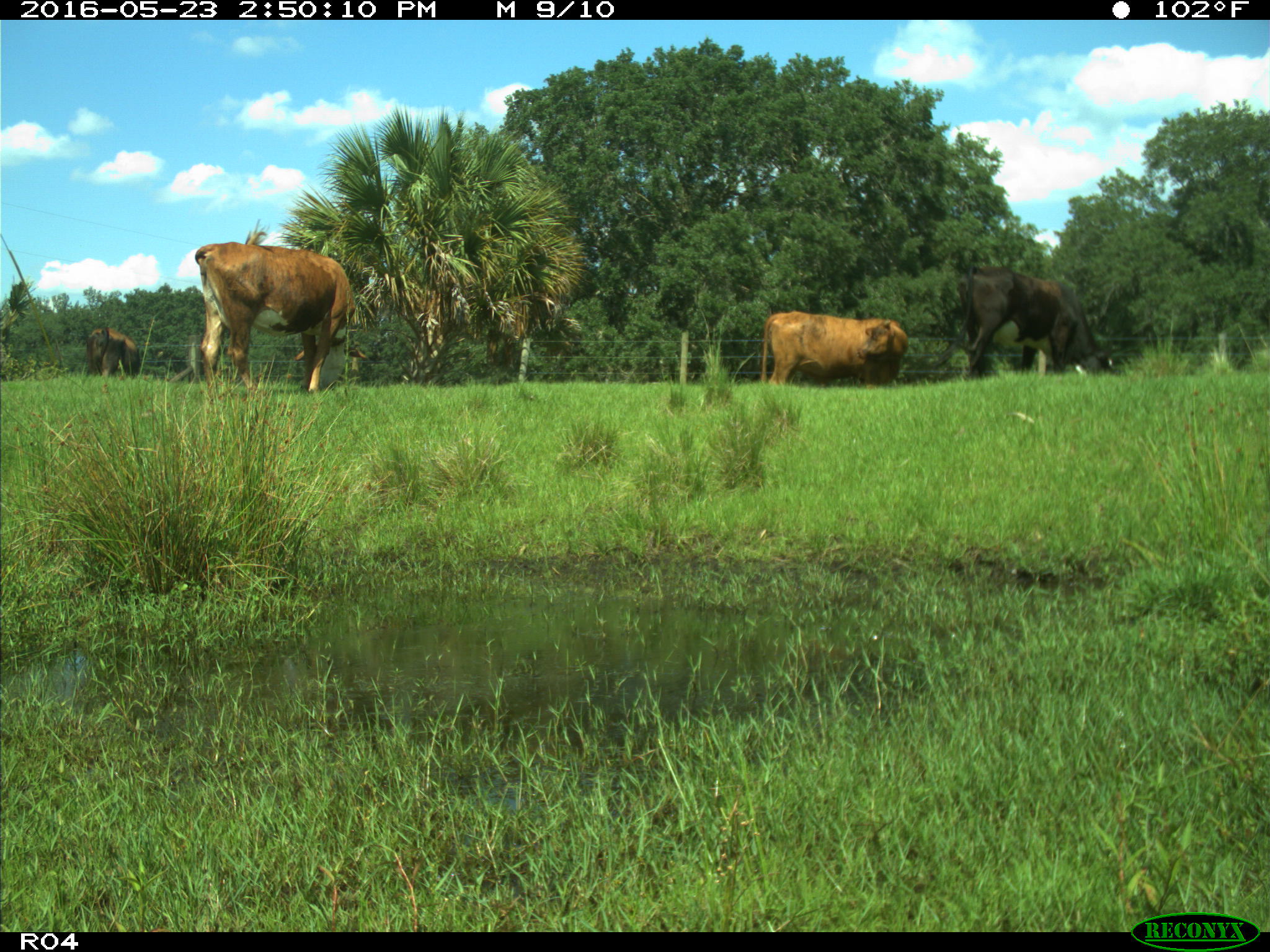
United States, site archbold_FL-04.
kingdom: Animalia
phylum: Chordata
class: Mammalia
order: Artiodactyla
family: Bovidae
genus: Bos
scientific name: Bos taurus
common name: domestic cow